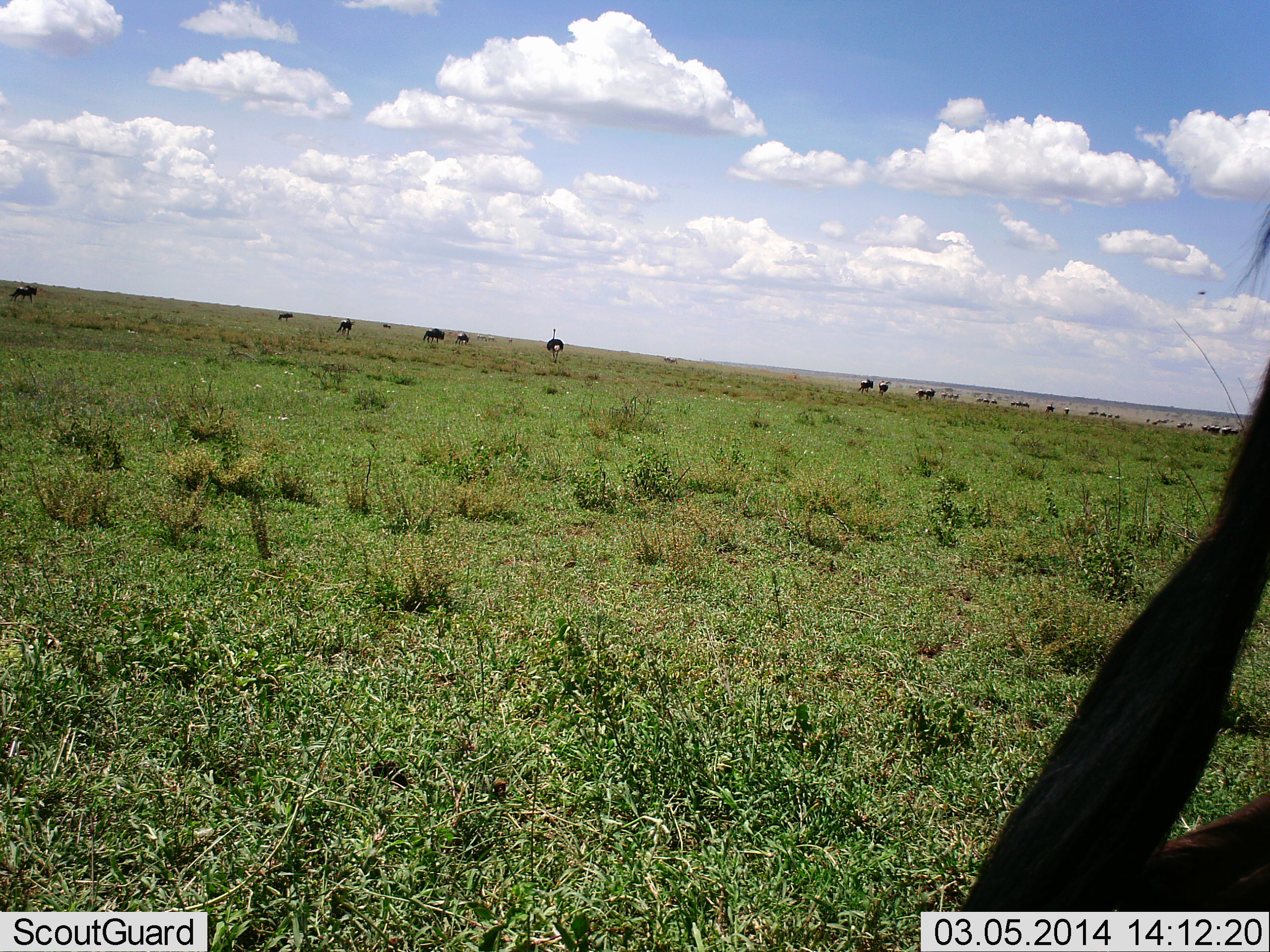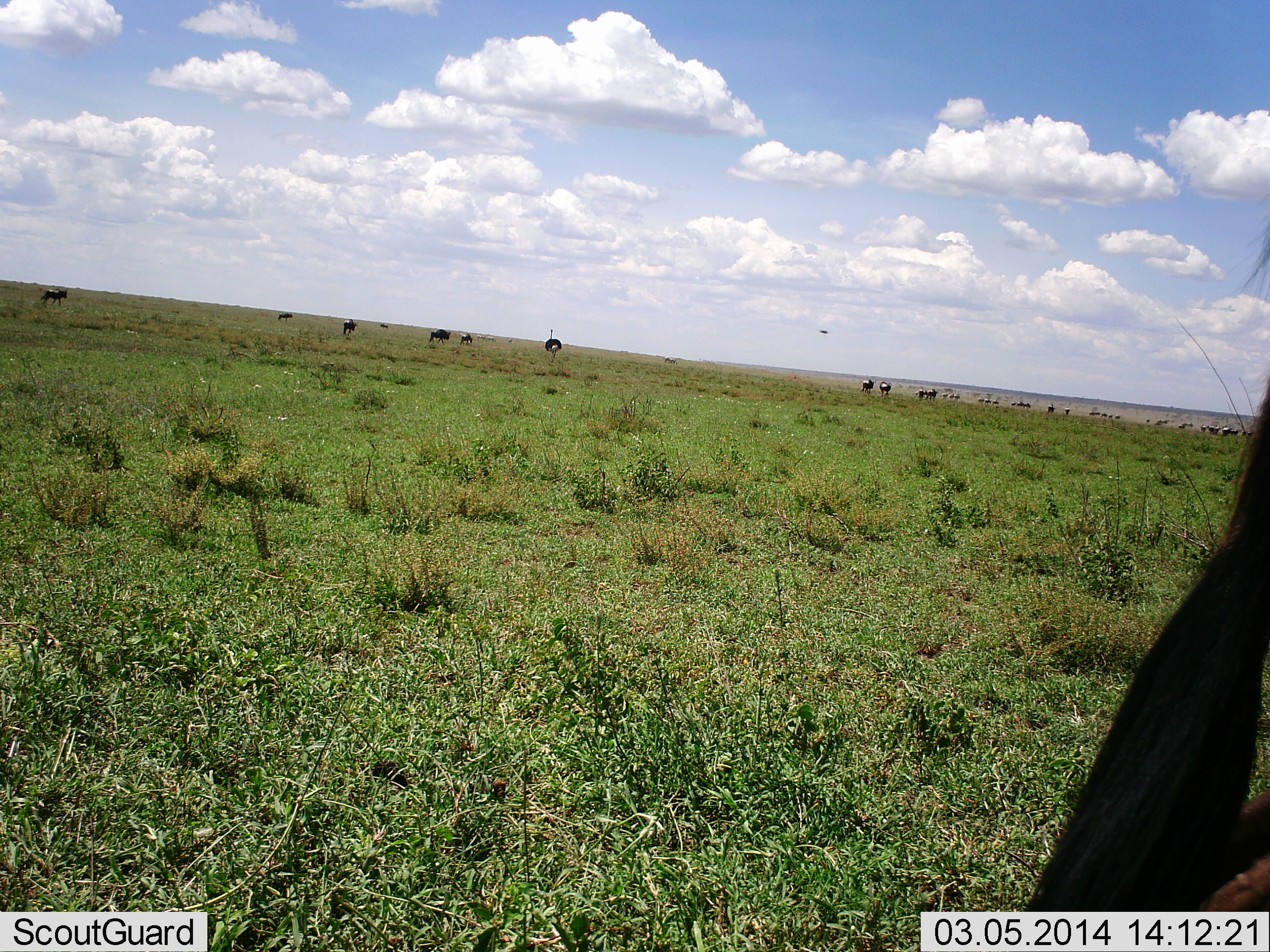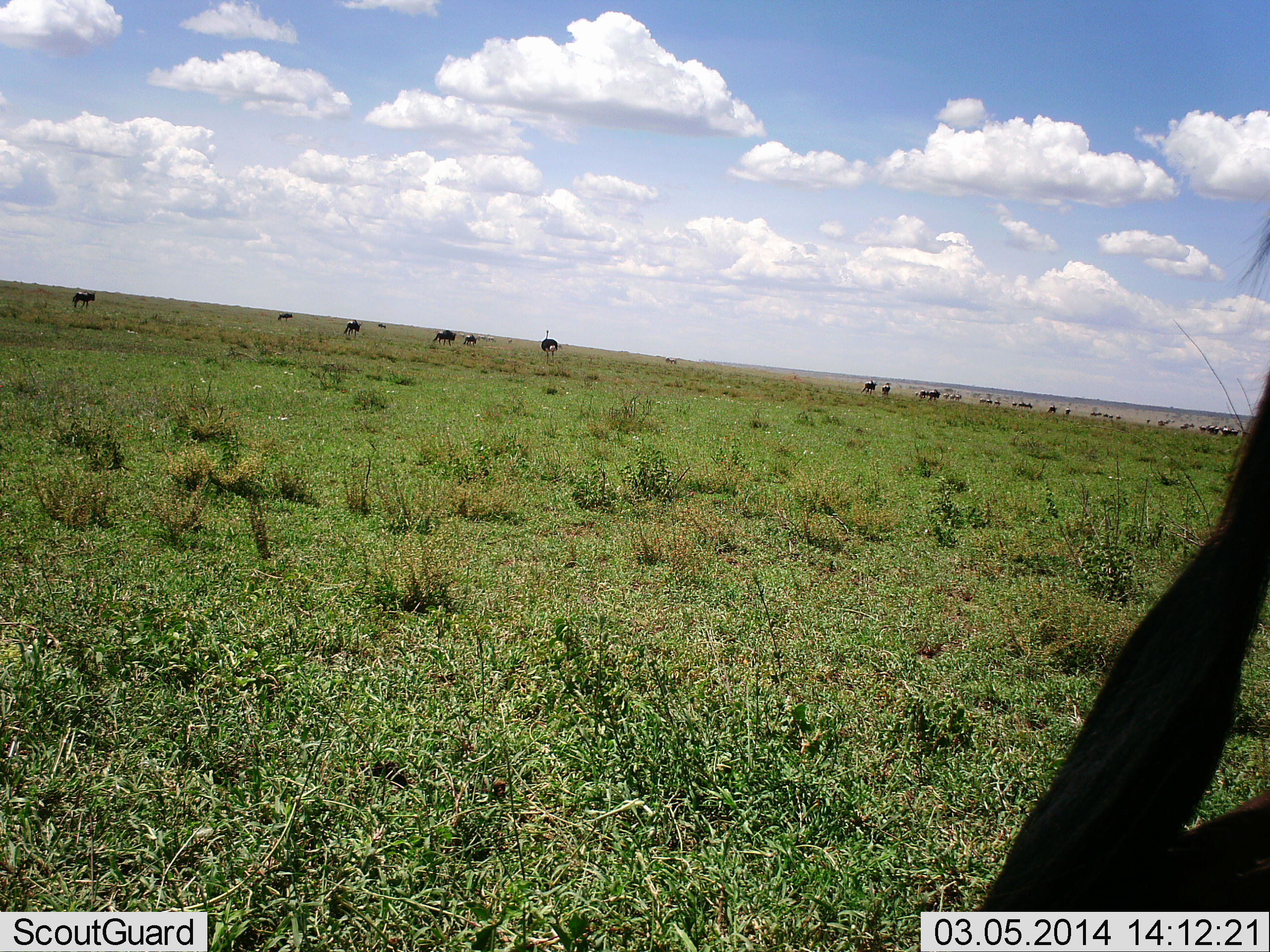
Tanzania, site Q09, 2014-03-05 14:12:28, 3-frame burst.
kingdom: Animalia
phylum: Chordata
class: Aves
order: Struthioniformes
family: Struthionidae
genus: Struthio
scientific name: Struthio camelus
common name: ostrich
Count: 1.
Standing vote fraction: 54%.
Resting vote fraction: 0%.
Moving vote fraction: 54%.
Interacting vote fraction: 0%.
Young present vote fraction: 0%.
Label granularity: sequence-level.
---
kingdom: Animalia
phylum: Chordata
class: Mammalia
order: Artiodactyla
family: Bovidae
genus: Connochaetes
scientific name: Connochaetes taurinus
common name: blue wildebeest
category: wildebeest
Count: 11-50.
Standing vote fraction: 58%.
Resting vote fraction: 8%.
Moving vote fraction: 67%.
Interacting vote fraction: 0%.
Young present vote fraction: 0%.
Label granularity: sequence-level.